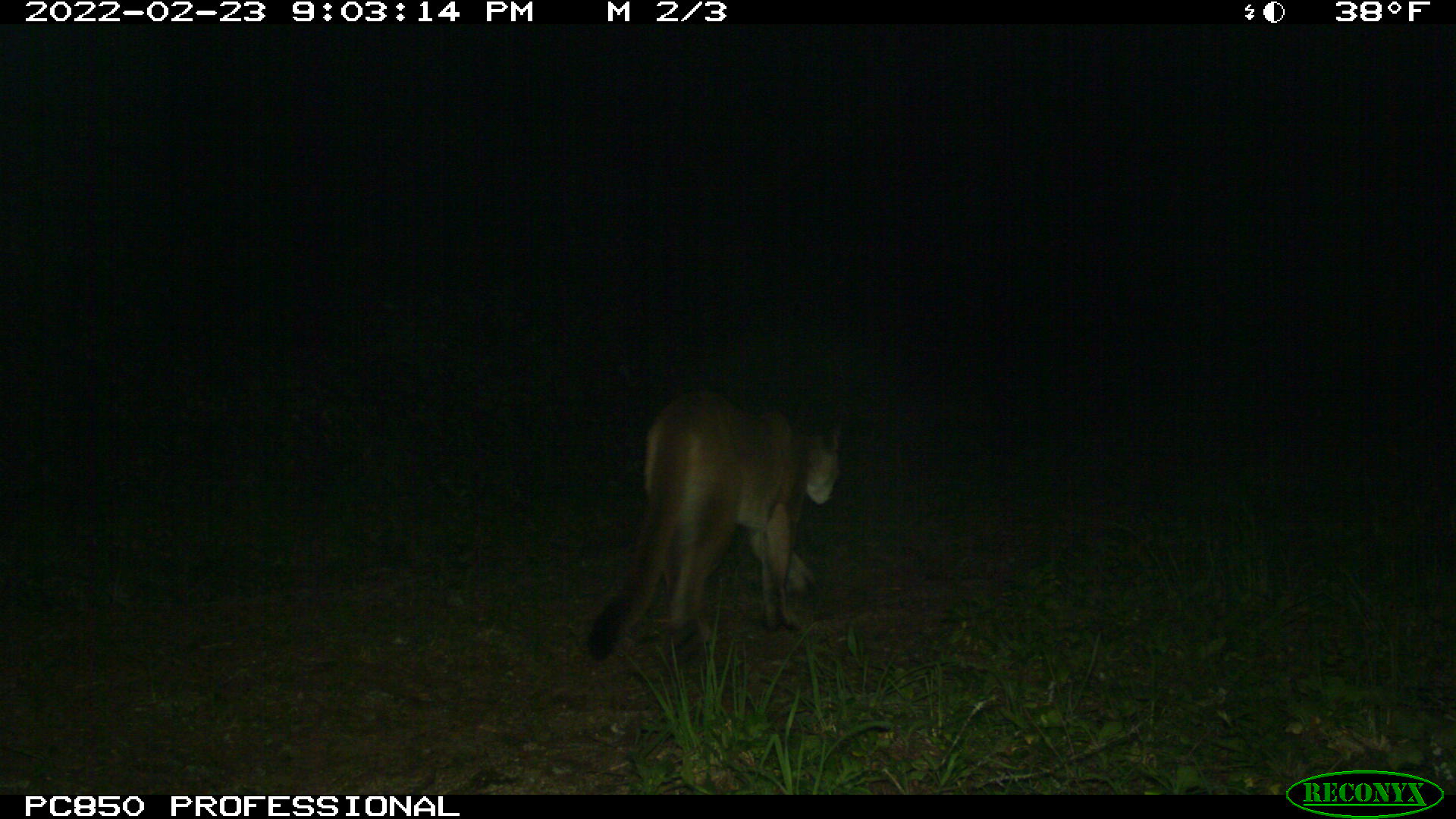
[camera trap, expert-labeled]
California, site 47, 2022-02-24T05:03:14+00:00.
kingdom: Animalia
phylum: Chordata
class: Mammalia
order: Carnivora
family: Felidae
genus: Puma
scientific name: Puma concolor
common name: puma